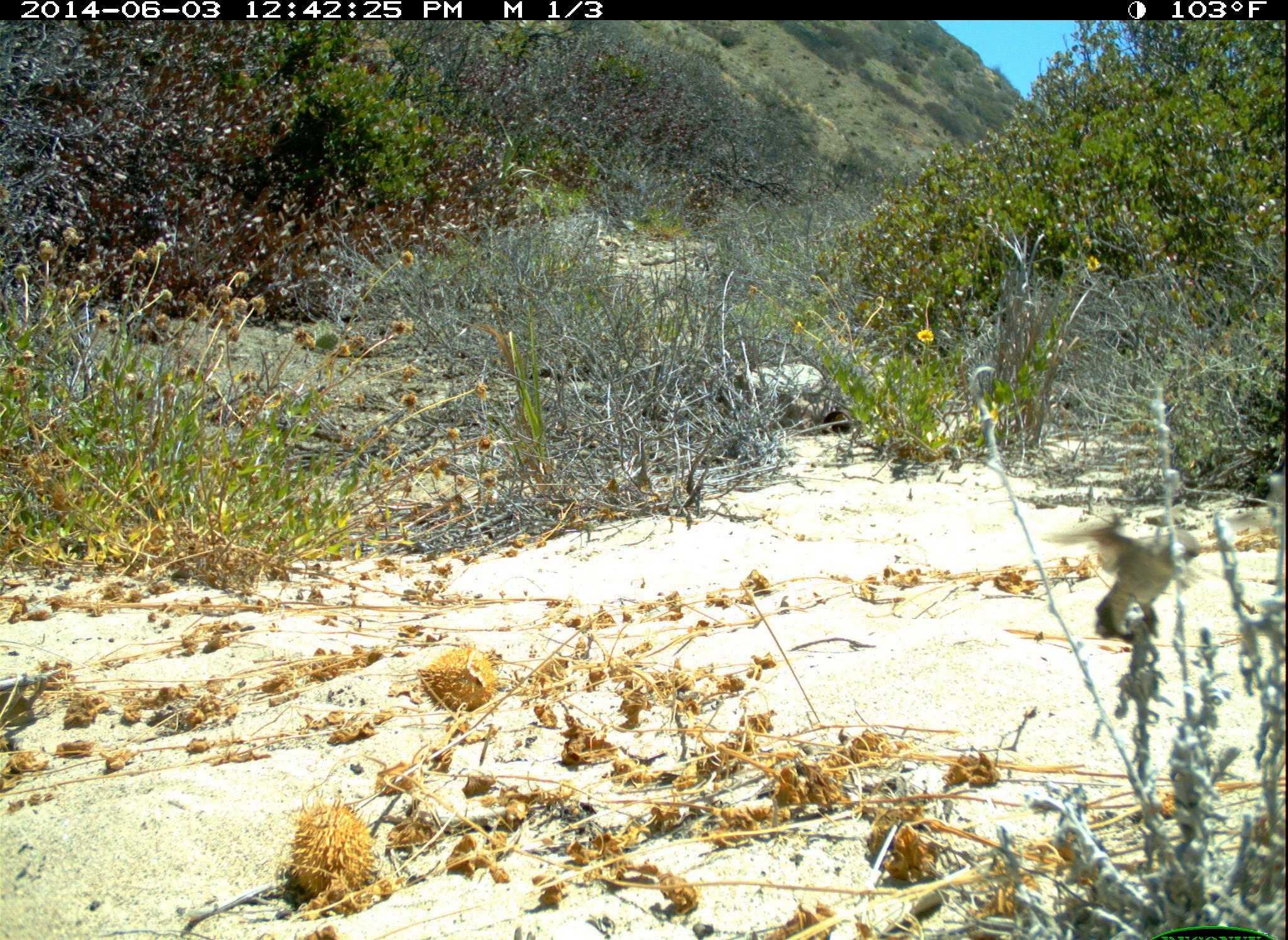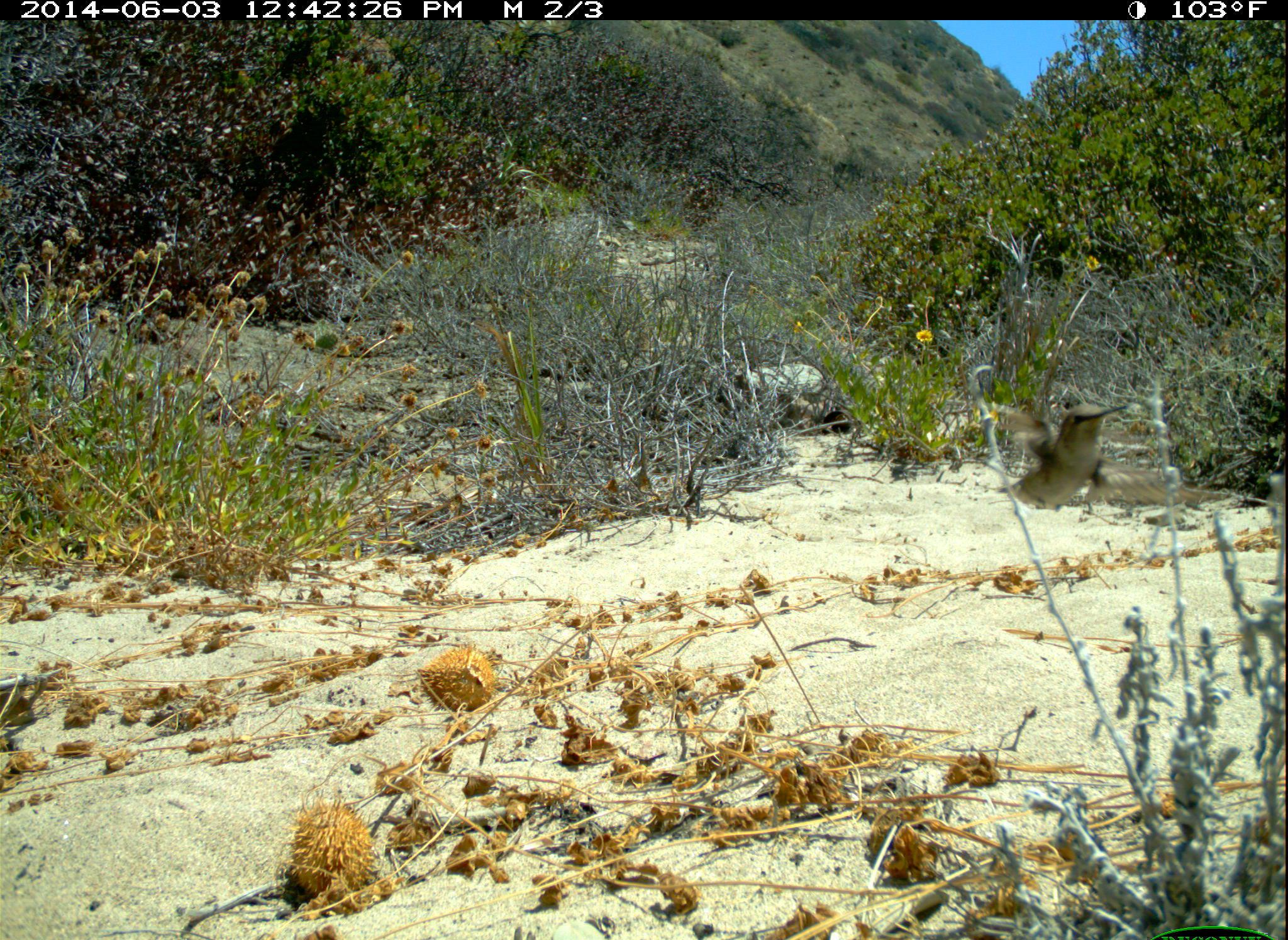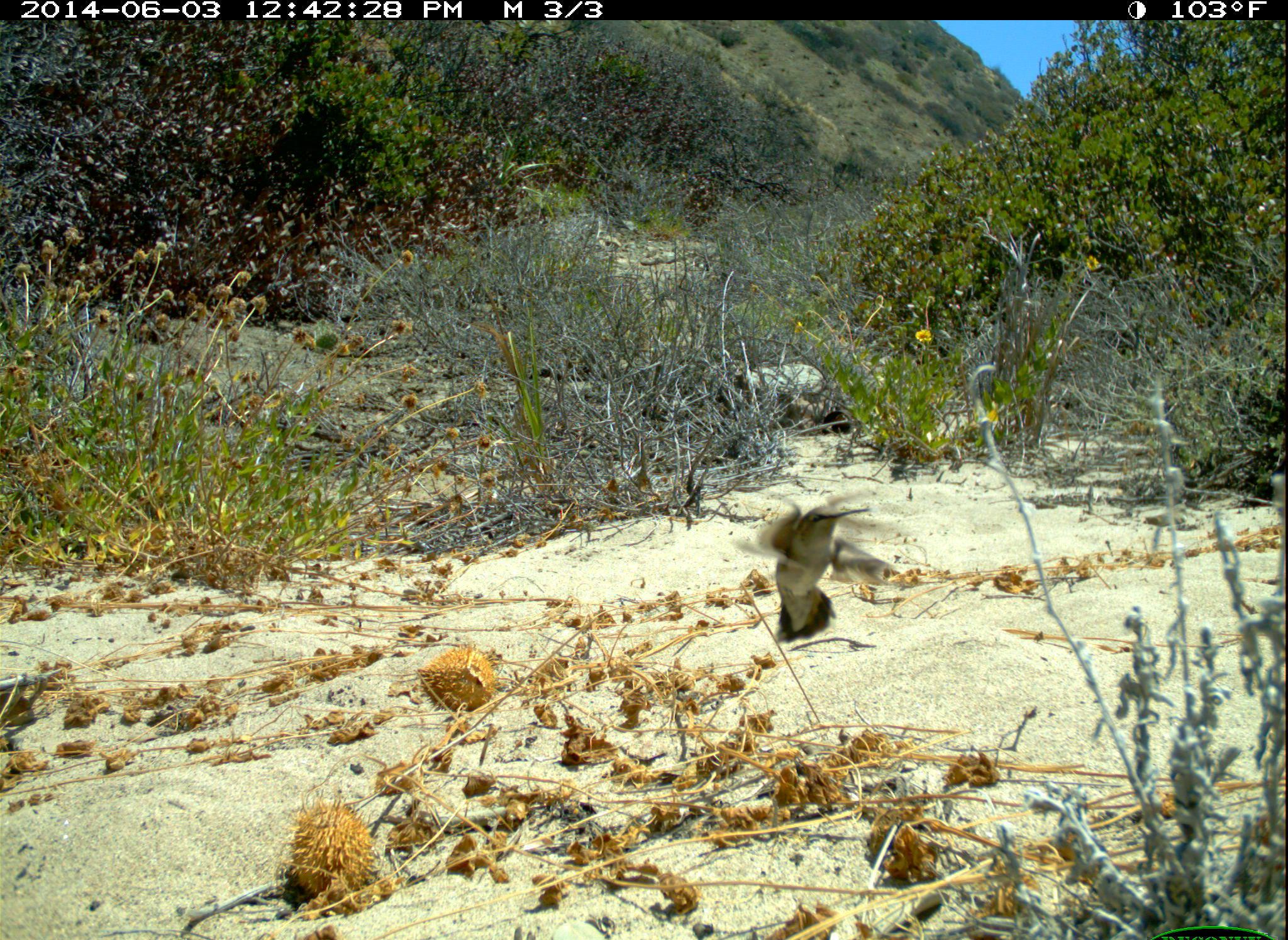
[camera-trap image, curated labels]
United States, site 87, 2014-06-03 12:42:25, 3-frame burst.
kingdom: Animalia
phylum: Chordata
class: Aves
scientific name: Aves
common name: bird